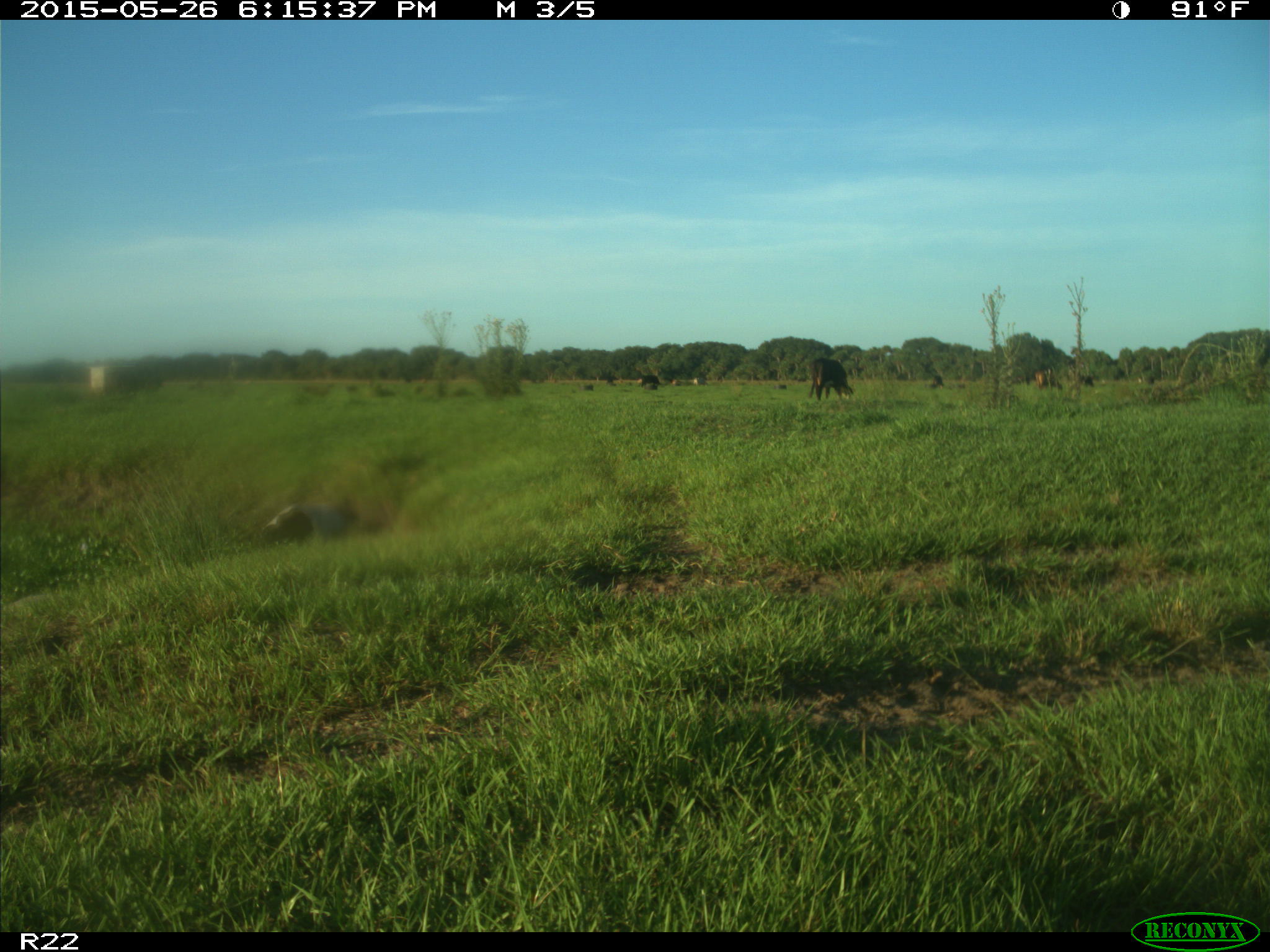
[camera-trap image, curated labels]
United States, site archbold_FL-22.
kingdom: Animalia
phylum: Chordata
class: Mammalia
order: Artiodactyla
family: Bovidae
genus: Bos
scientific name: Bos taurus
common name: domestic cow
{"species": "Bos taurus (domestic cow)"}